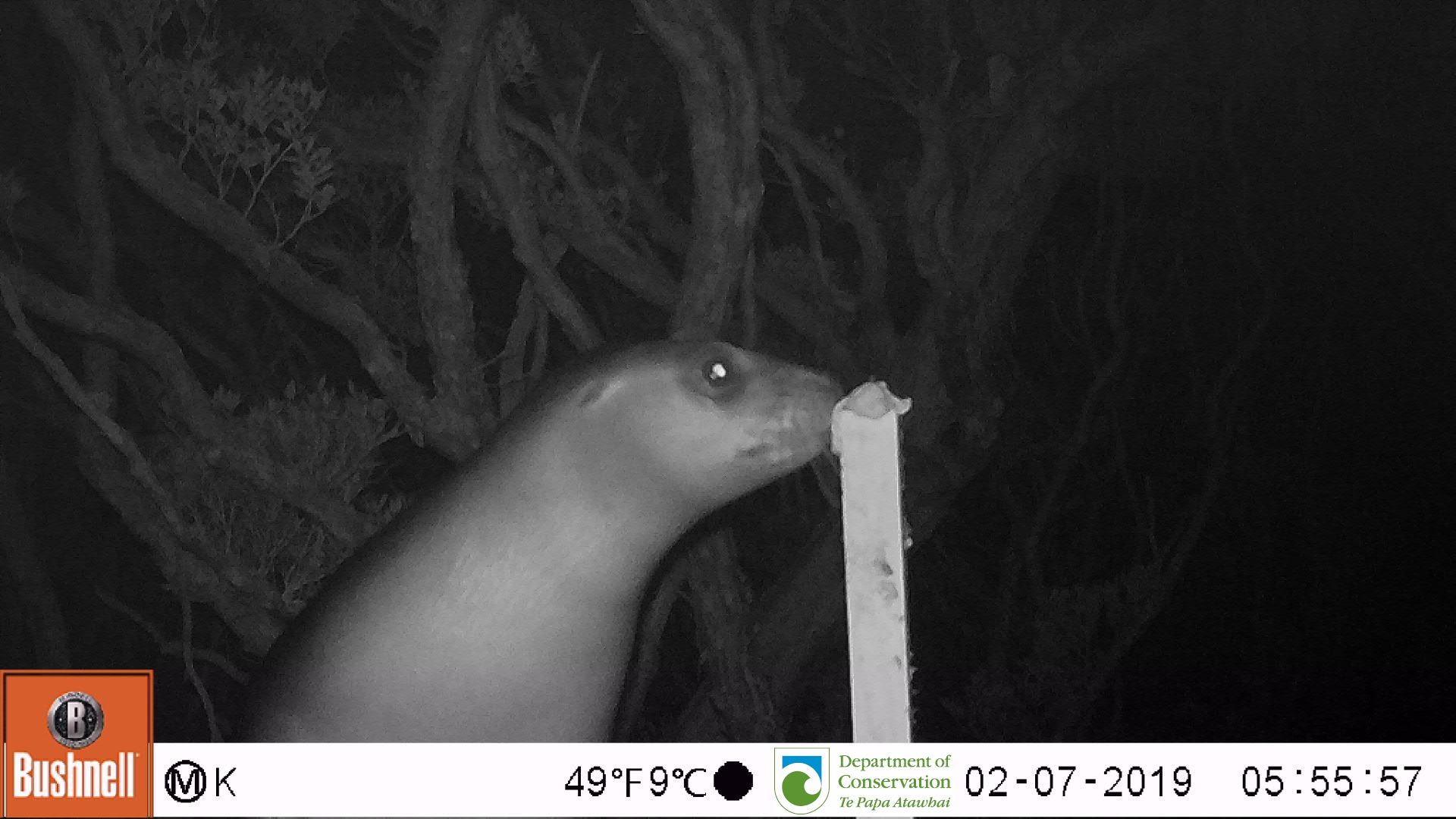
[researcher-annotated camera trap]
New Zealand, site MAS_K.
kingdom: Animalia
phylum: Chordata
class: Mammalia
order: Carnivora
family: Otariidae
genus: Phocarctos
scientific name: Phocarctos hookeri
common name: new zealand sea lion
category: sealion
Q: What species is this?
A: Sealion (new zealand sea lion) (Phocarctos hookeri).